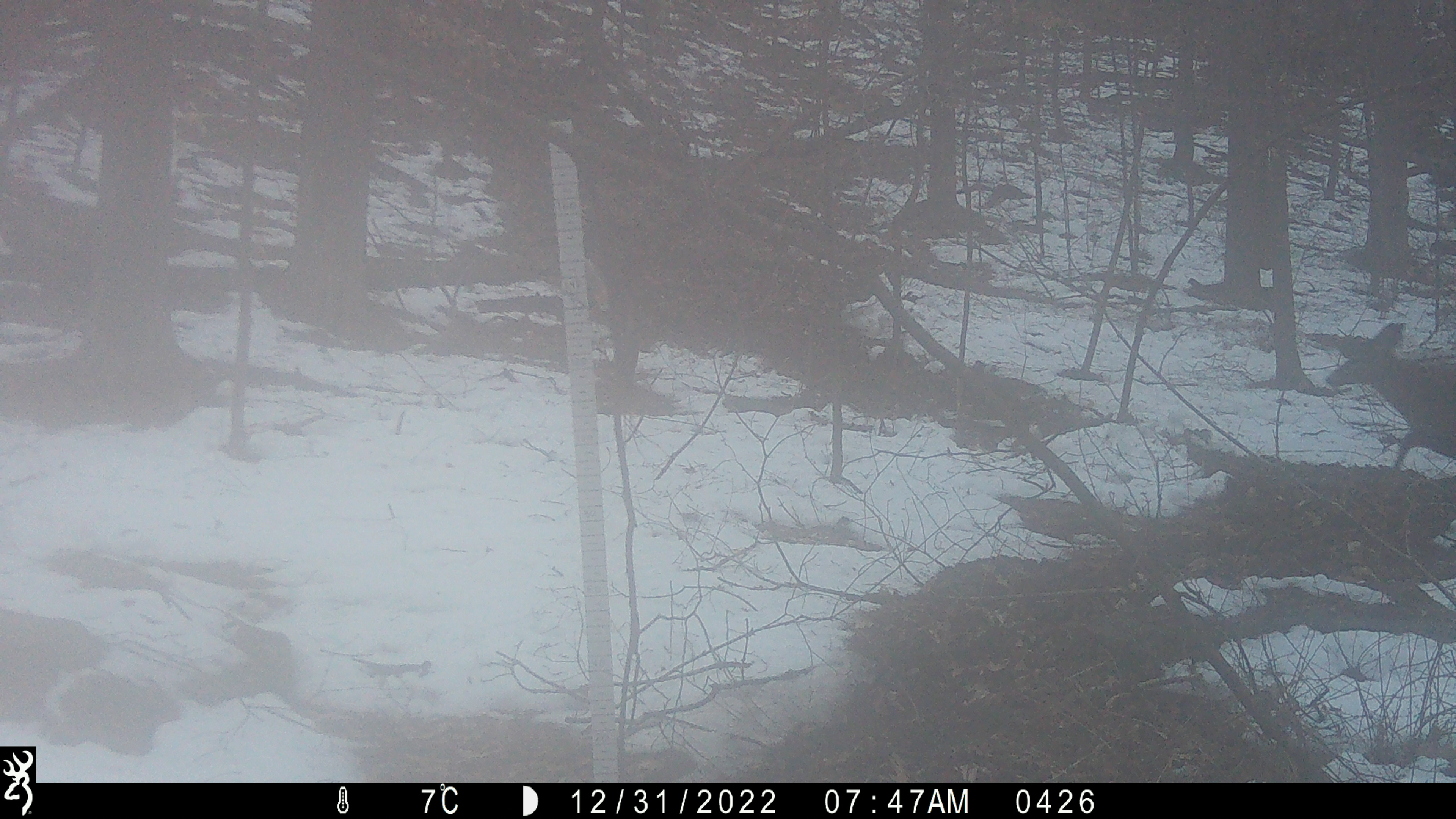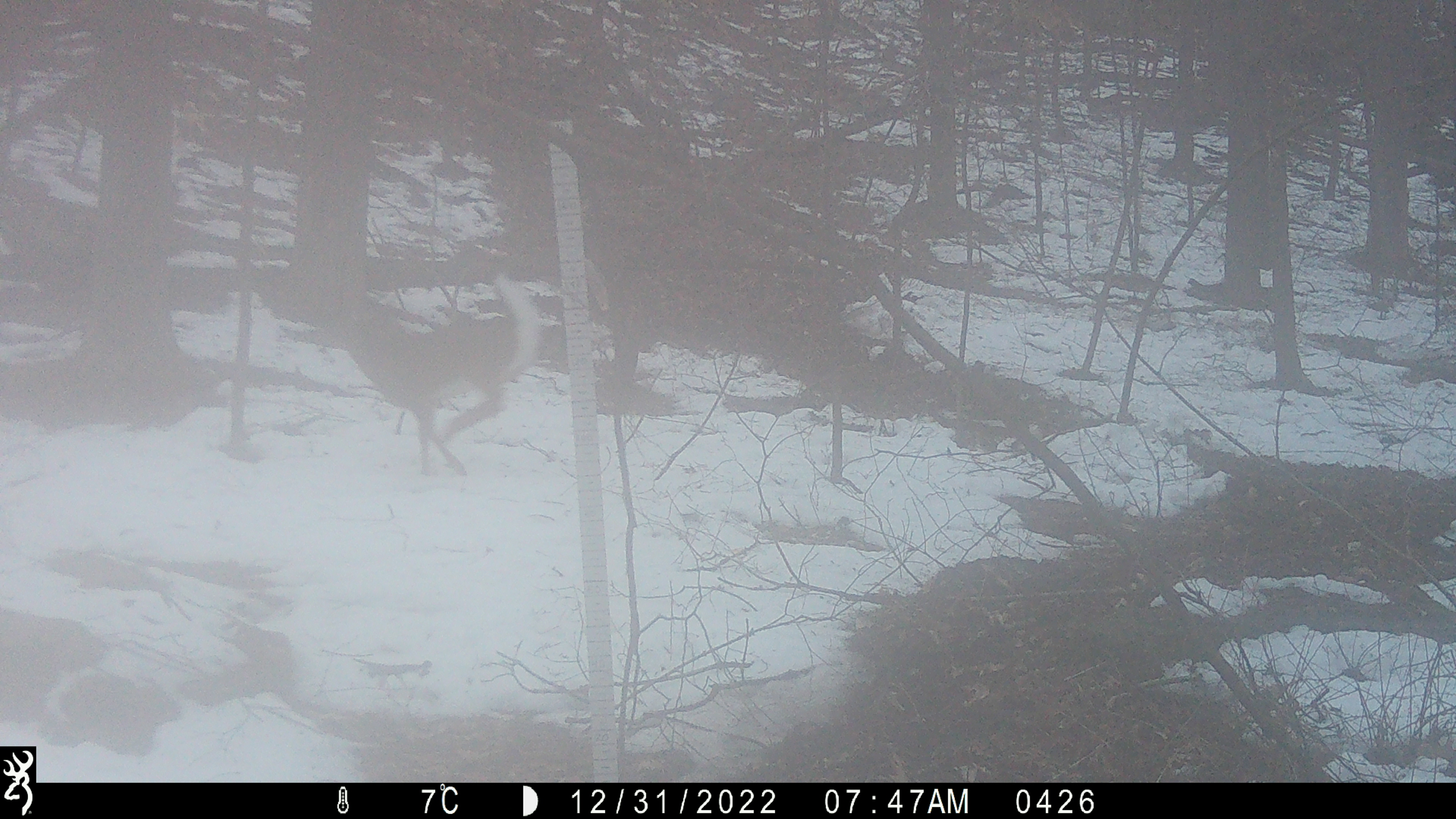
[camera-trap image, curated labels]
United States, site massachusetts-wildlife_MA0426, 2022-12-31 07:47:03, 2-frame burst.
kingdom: Animalia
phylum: Chordata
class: Mammalia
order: Artiodactyla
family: Cervidae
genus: Odocoileus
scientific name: Odocoileus virginianus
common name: white-tailed deer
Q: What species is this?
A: White-tailed deer (Odocoileus virginianus).